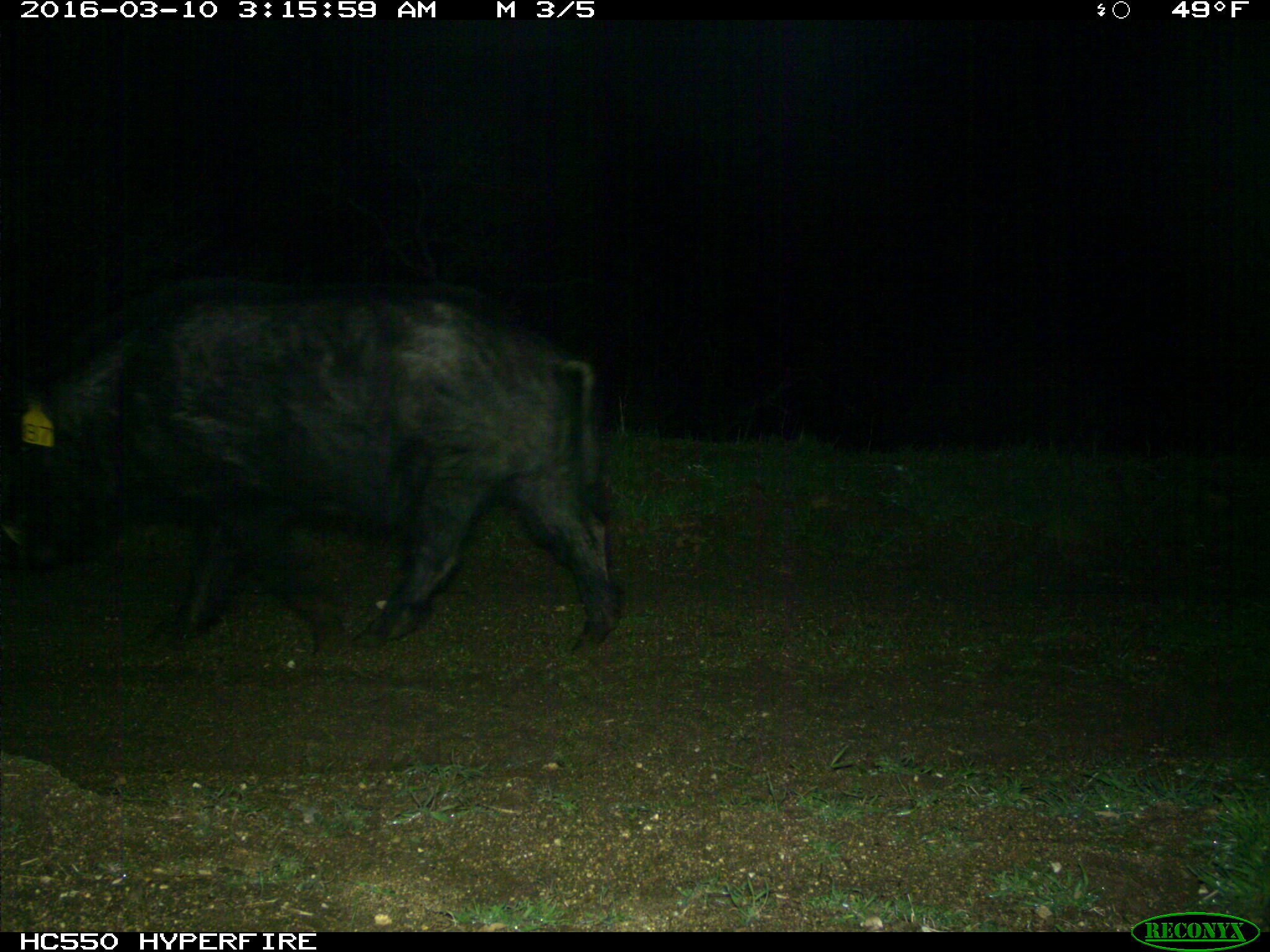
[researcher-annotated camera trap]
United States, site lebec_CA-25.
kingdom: Animalia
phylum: Chordata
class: Mammalia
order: Artiodactyla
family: Suidae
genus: Sus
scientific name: Sus scrofa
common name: wild boar